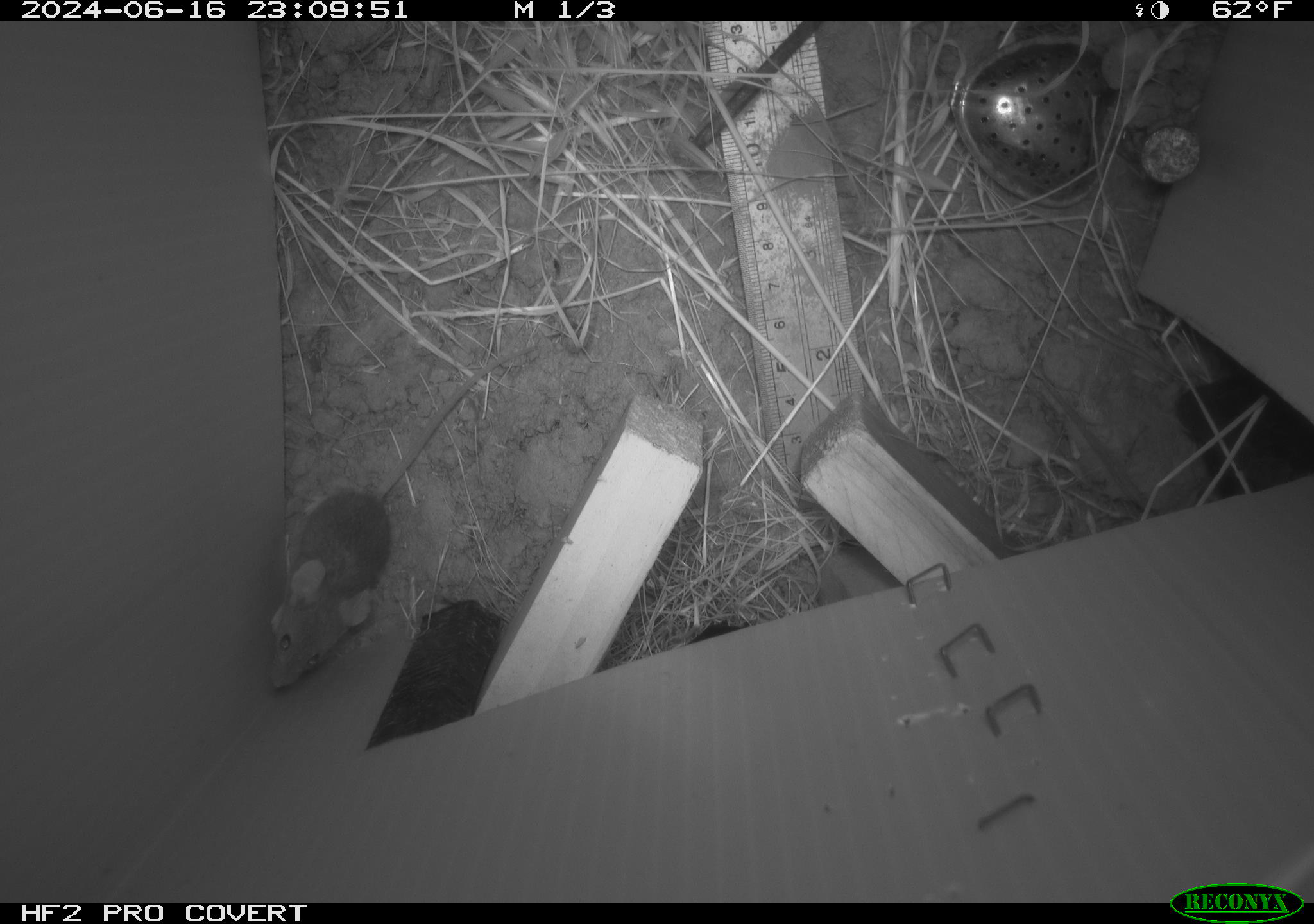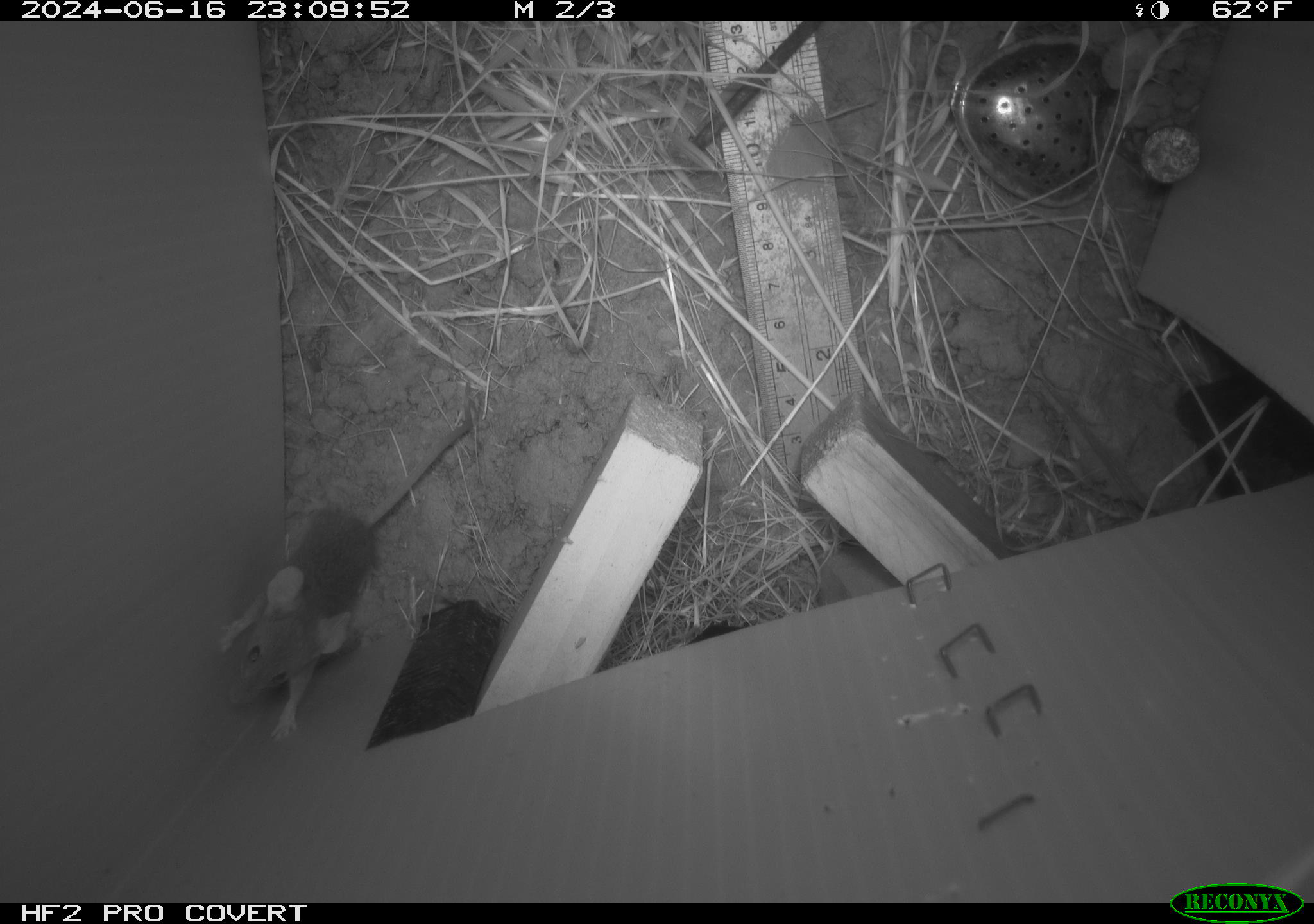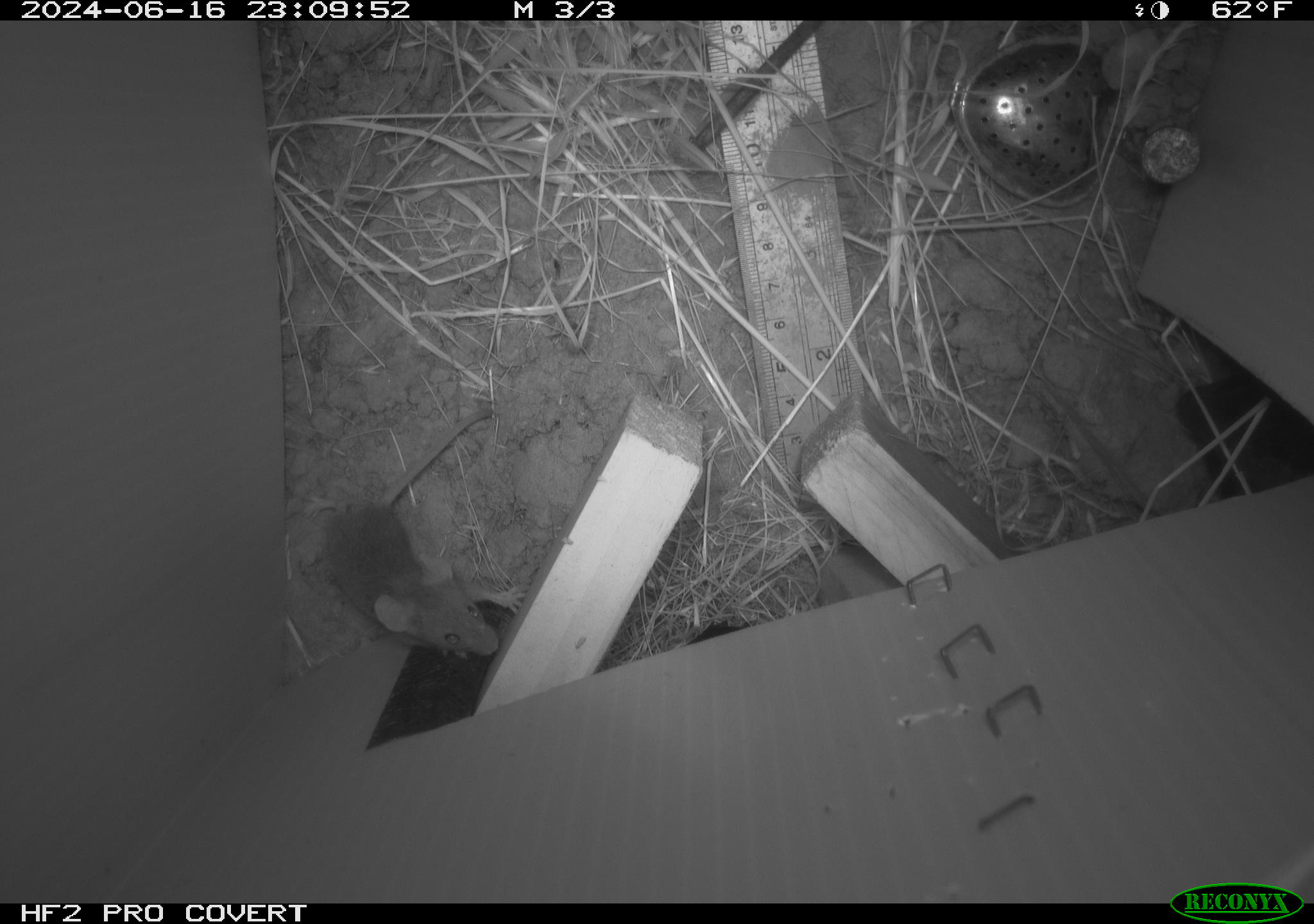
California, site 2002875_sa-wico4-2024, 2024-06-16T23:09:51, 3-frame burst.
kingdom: Animalia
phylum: Chordata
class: Mammalia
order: Rodentia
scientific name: Rodentia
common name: mouse species